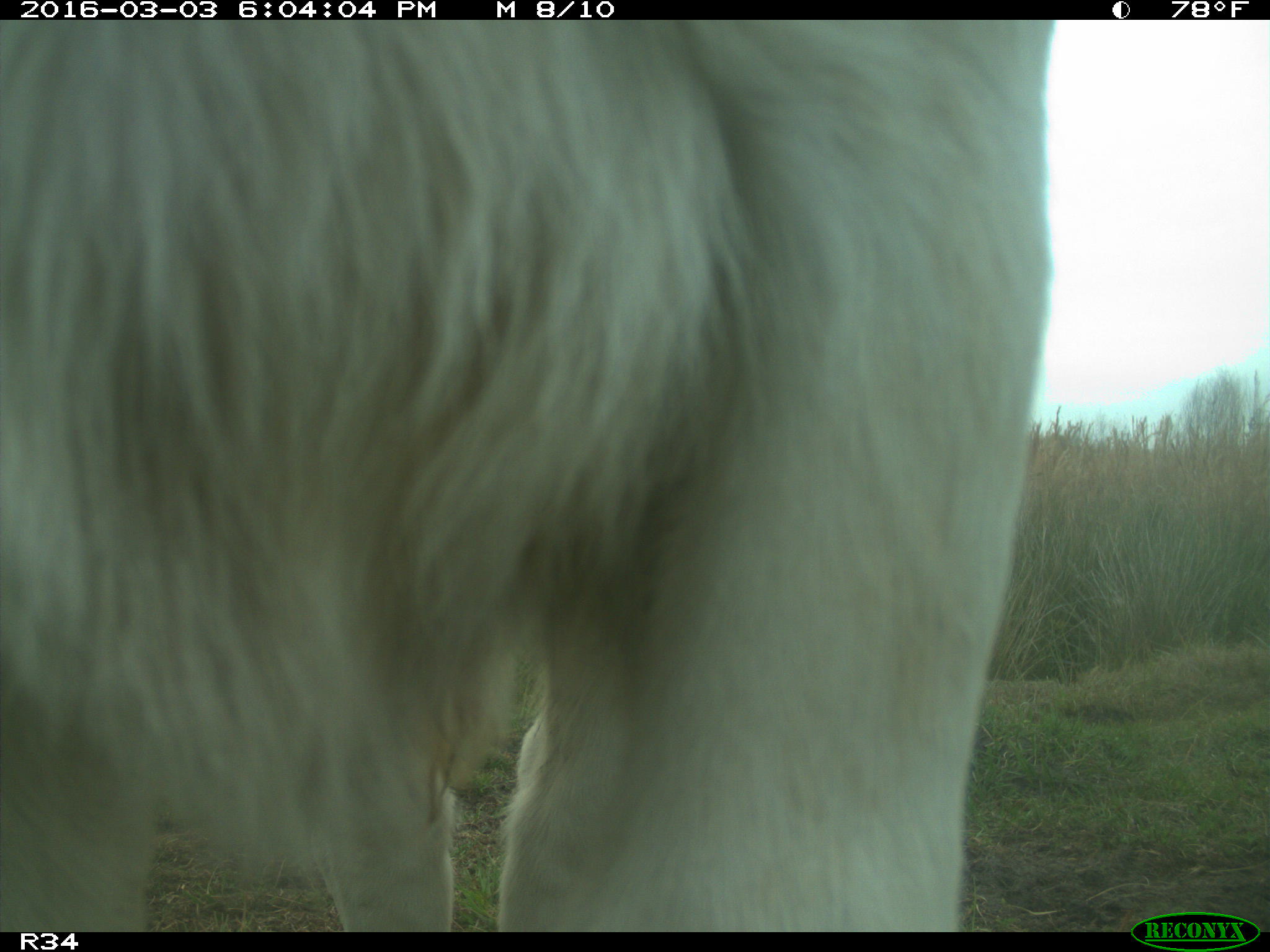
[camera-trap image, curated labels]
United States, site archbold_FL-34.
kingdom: Animalia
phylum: Chordata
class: Mammalia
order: Artiodactyla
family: Bovidae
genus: Bos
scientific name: Bos taurus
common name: domestic cow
Bos taurus (domestic cow).